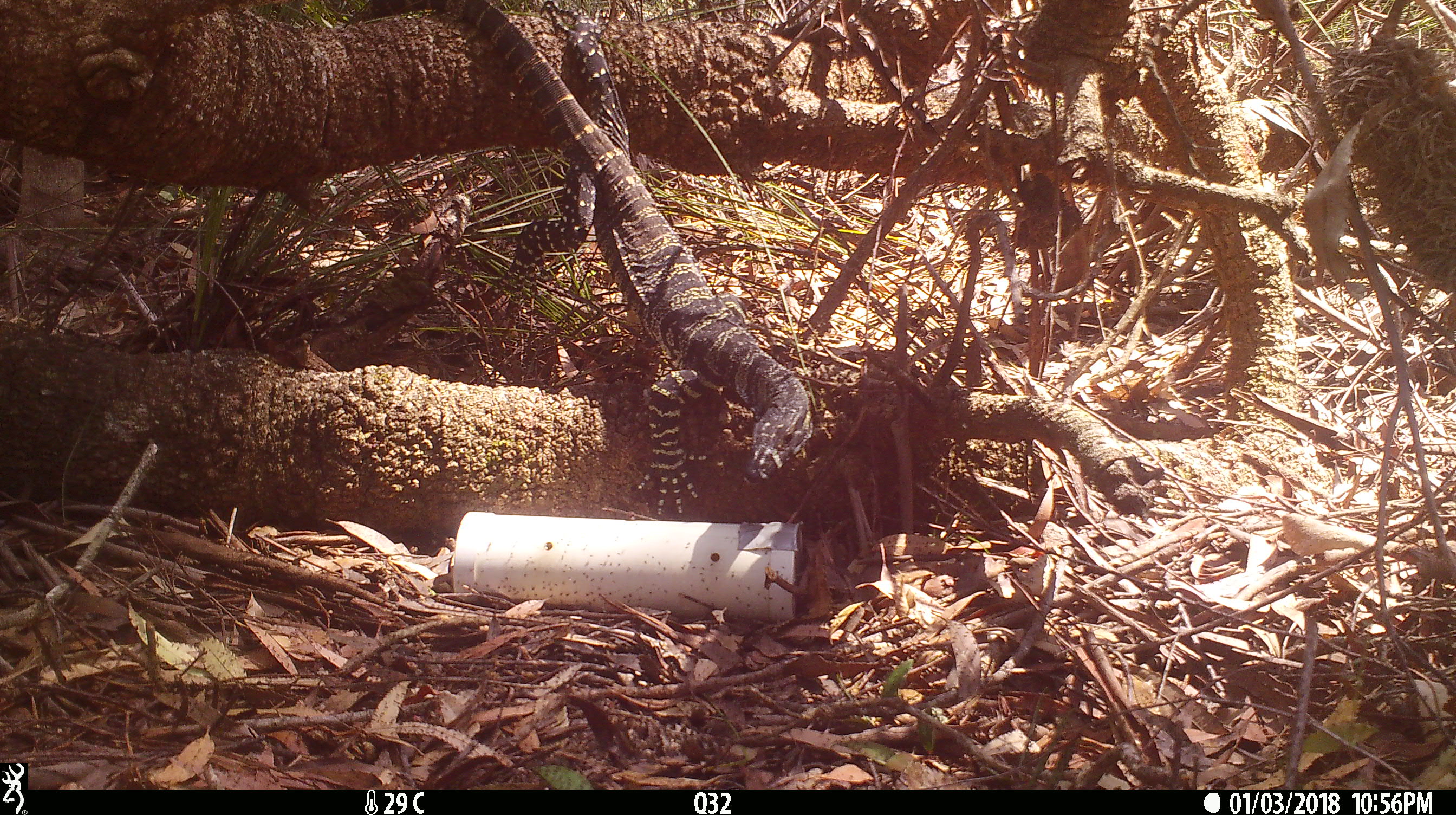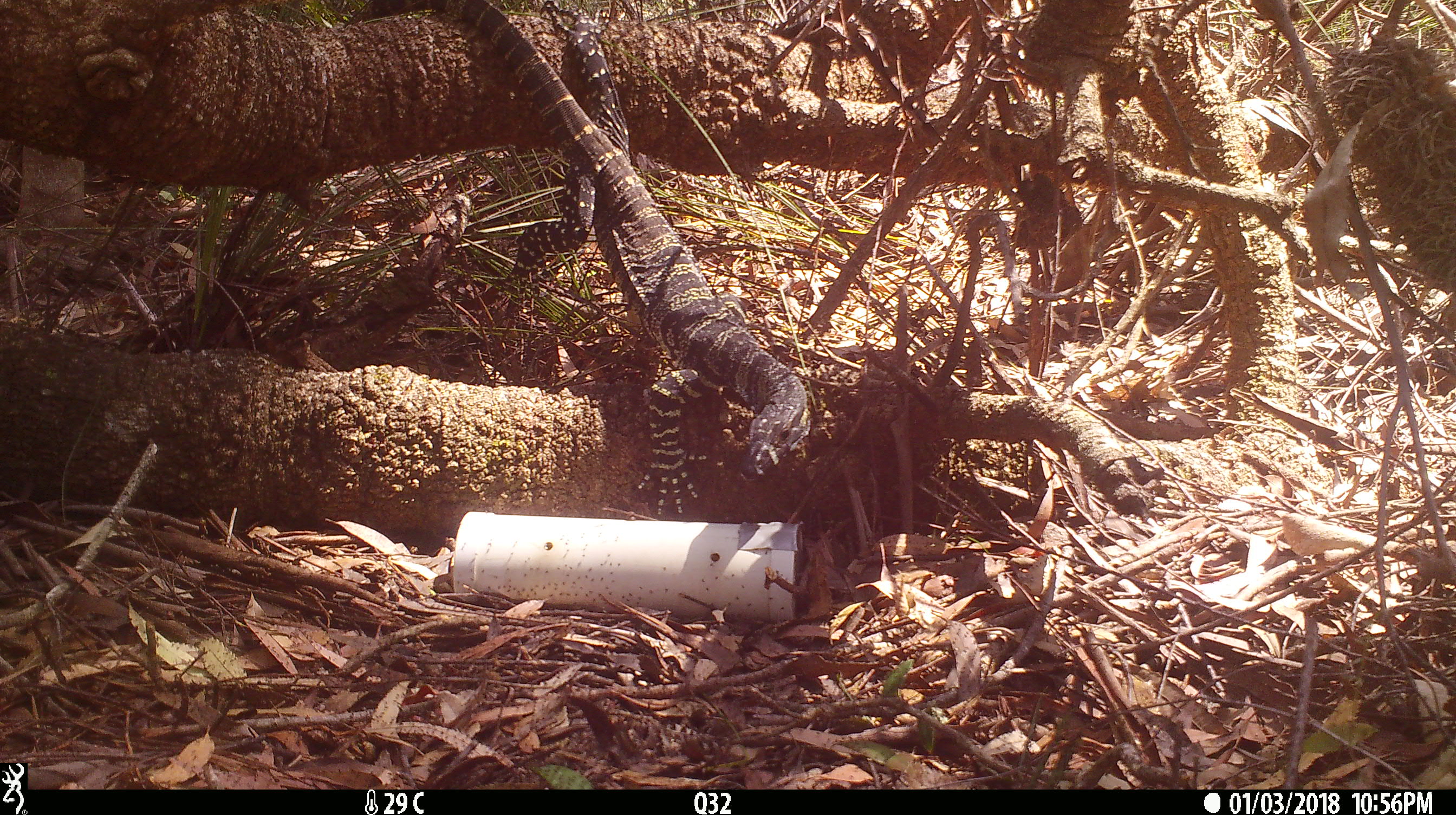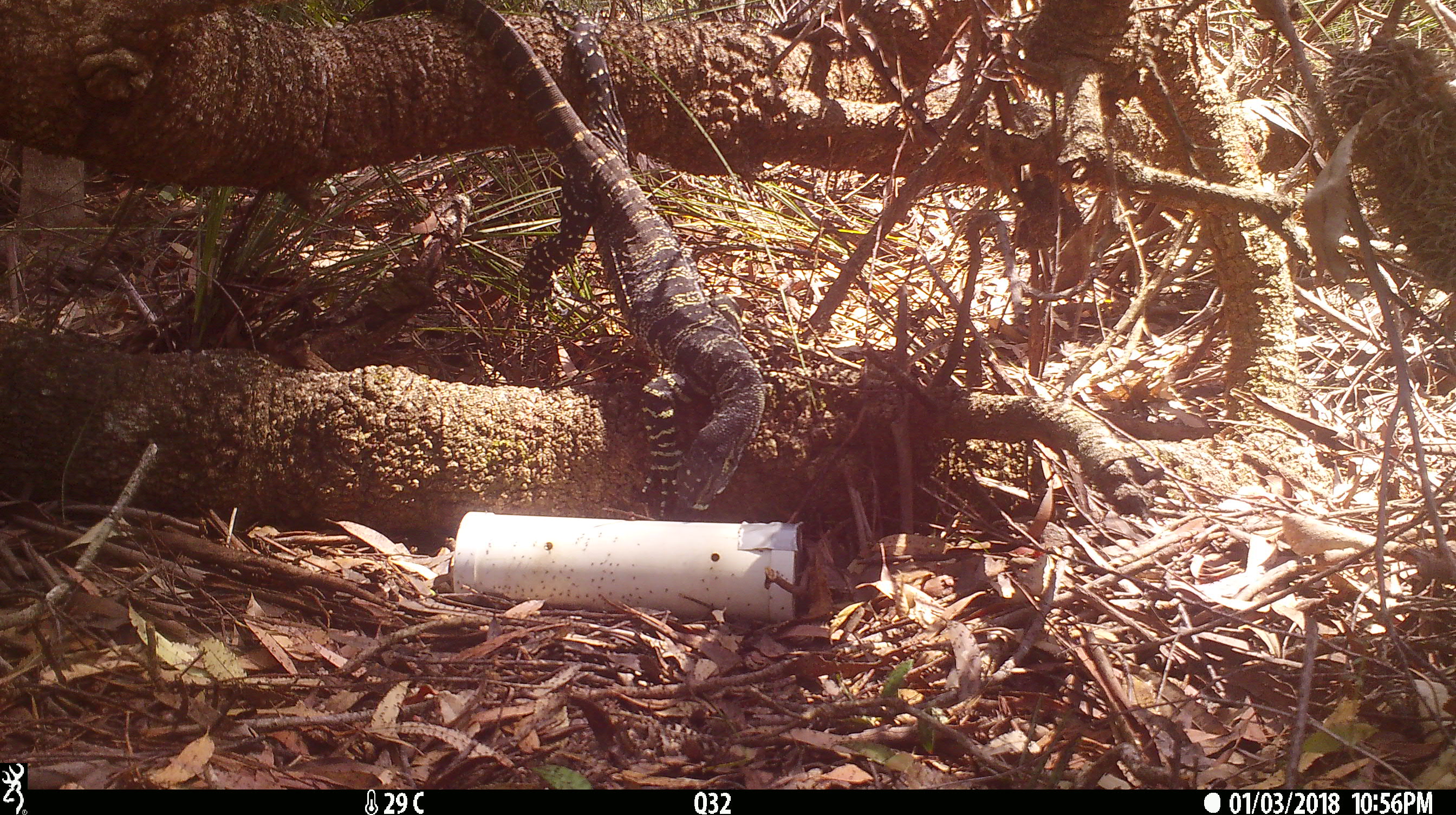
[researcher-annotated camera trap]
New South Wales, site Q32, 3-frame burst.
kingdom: Animalia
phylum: Chordata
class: Reptilia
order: Squamata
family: Varanidae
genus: Varanus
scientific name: Varanus varius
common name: lace monitor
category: goanna